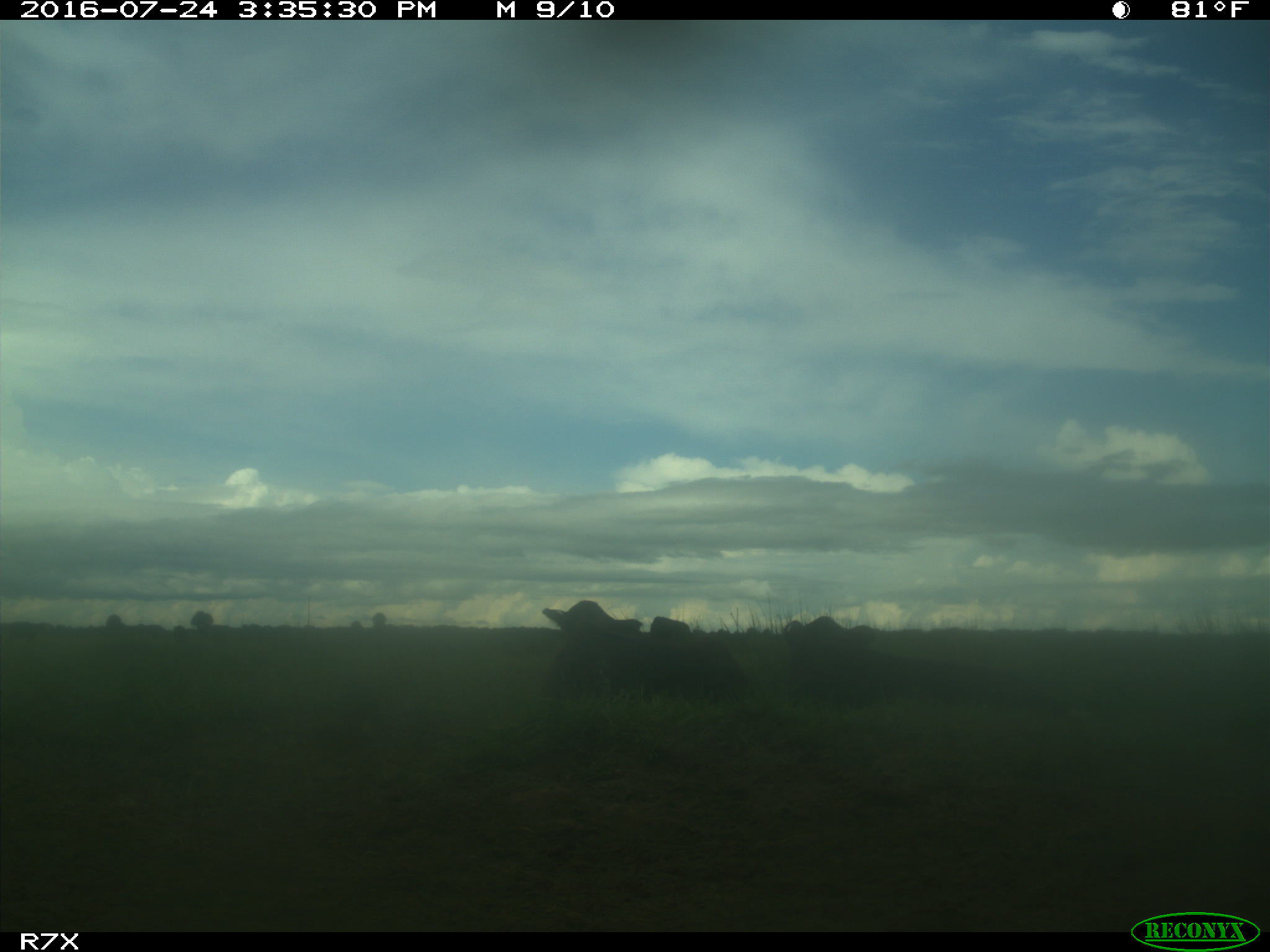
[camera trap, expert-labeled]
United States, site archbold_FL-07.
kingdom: Animalia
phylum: Chordata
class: Mammalia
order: Artiodactyla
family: Bovidae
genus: Bos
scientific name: Bos taurus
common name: domestic cow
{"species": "Bos taurus (domestic cow)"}